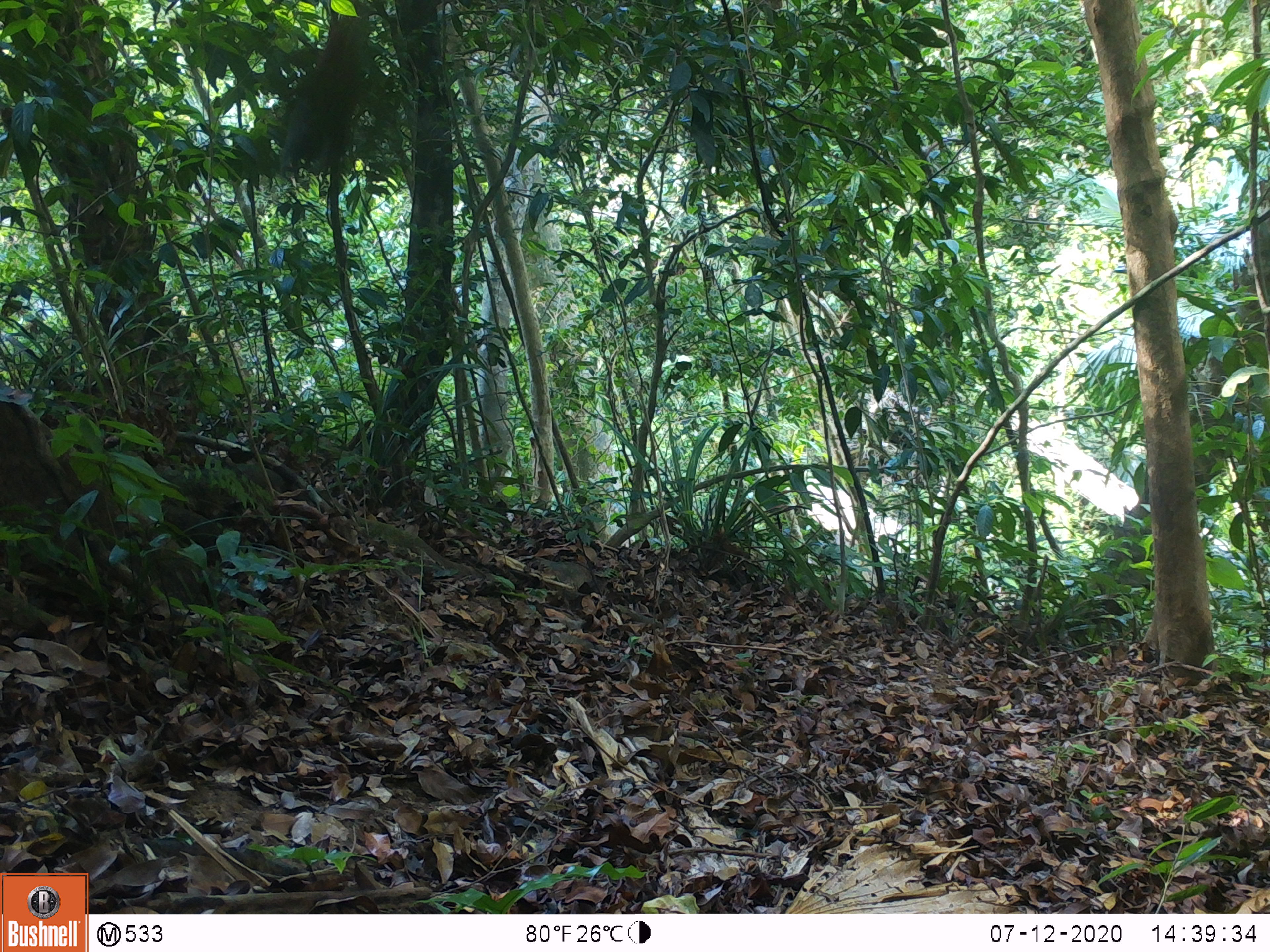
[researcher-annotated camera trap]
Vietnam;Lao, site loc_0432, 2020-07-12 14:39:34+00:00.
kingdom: Animalia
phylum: Chordata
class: Mammalia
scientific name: Mammalia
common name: mammal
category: unidentified mammal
Unidentified mammal (mammal) (Mammalia). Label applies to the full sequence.